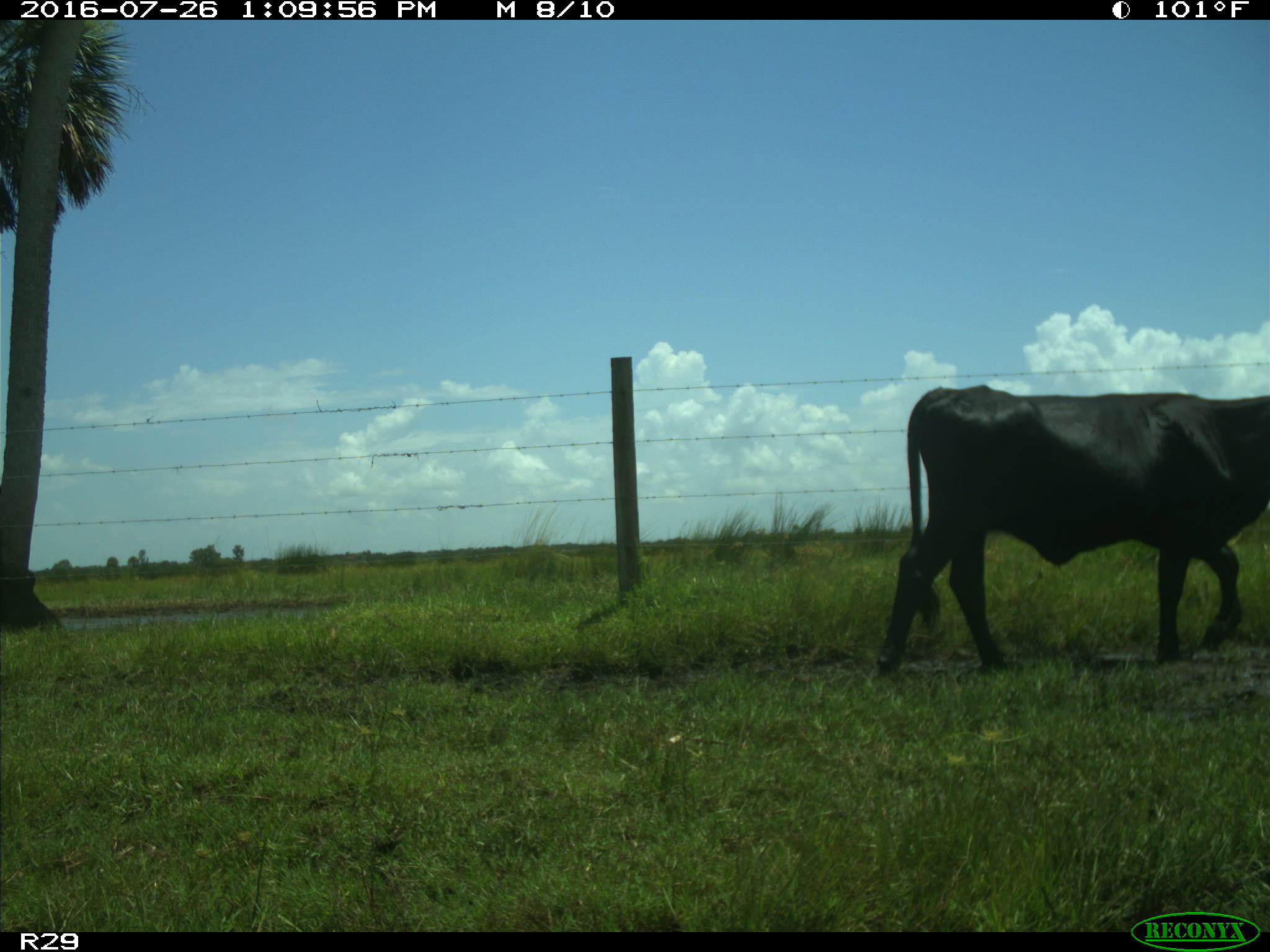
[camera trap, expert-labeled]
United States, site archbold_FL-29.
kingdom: Animalia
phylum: Chordata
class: Mammalia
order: Artiodactyla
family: Bovidae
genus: Bos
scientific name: Bos taurus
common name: domestic cow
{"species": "Bos taurus (domestic cow)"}